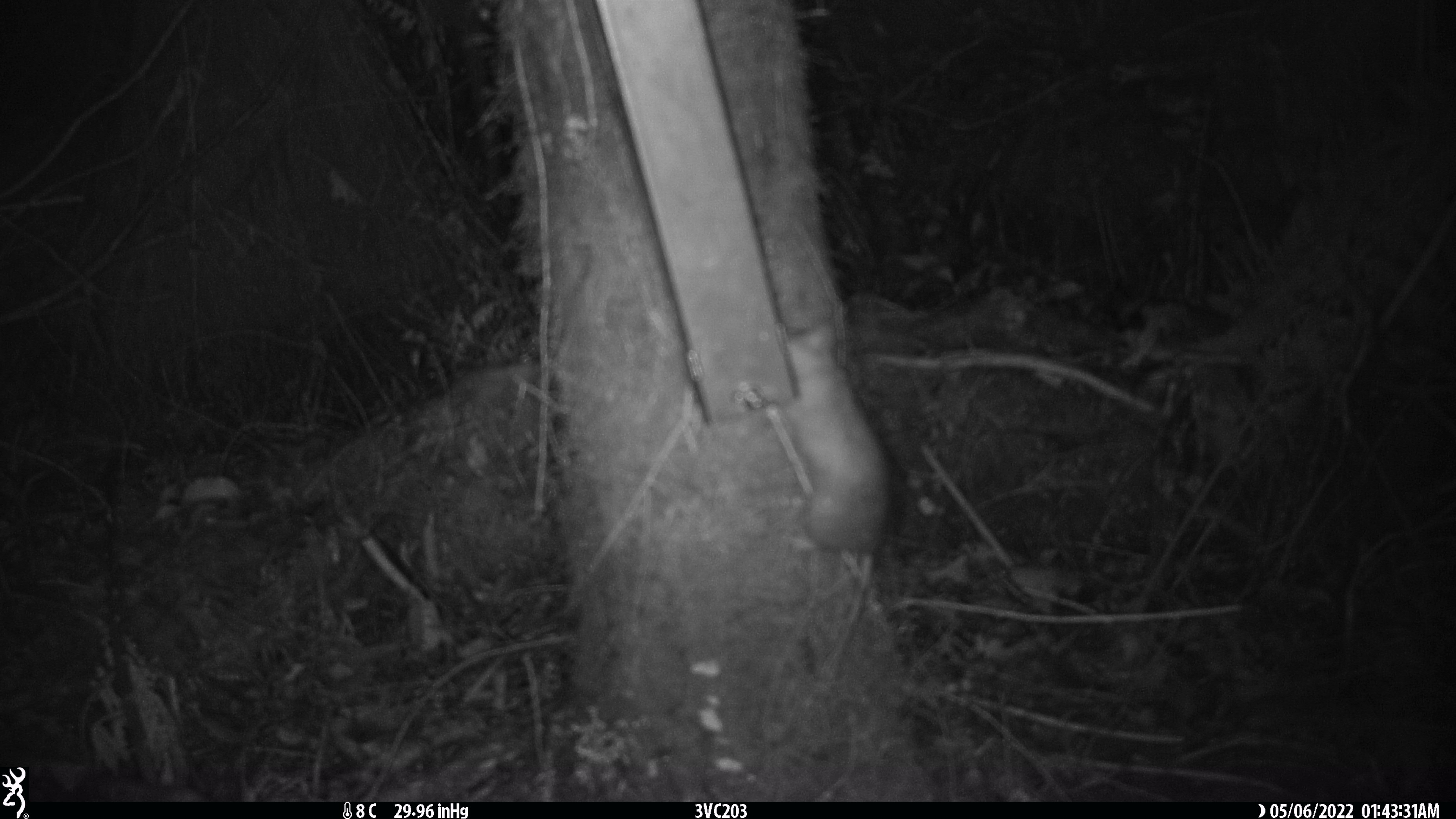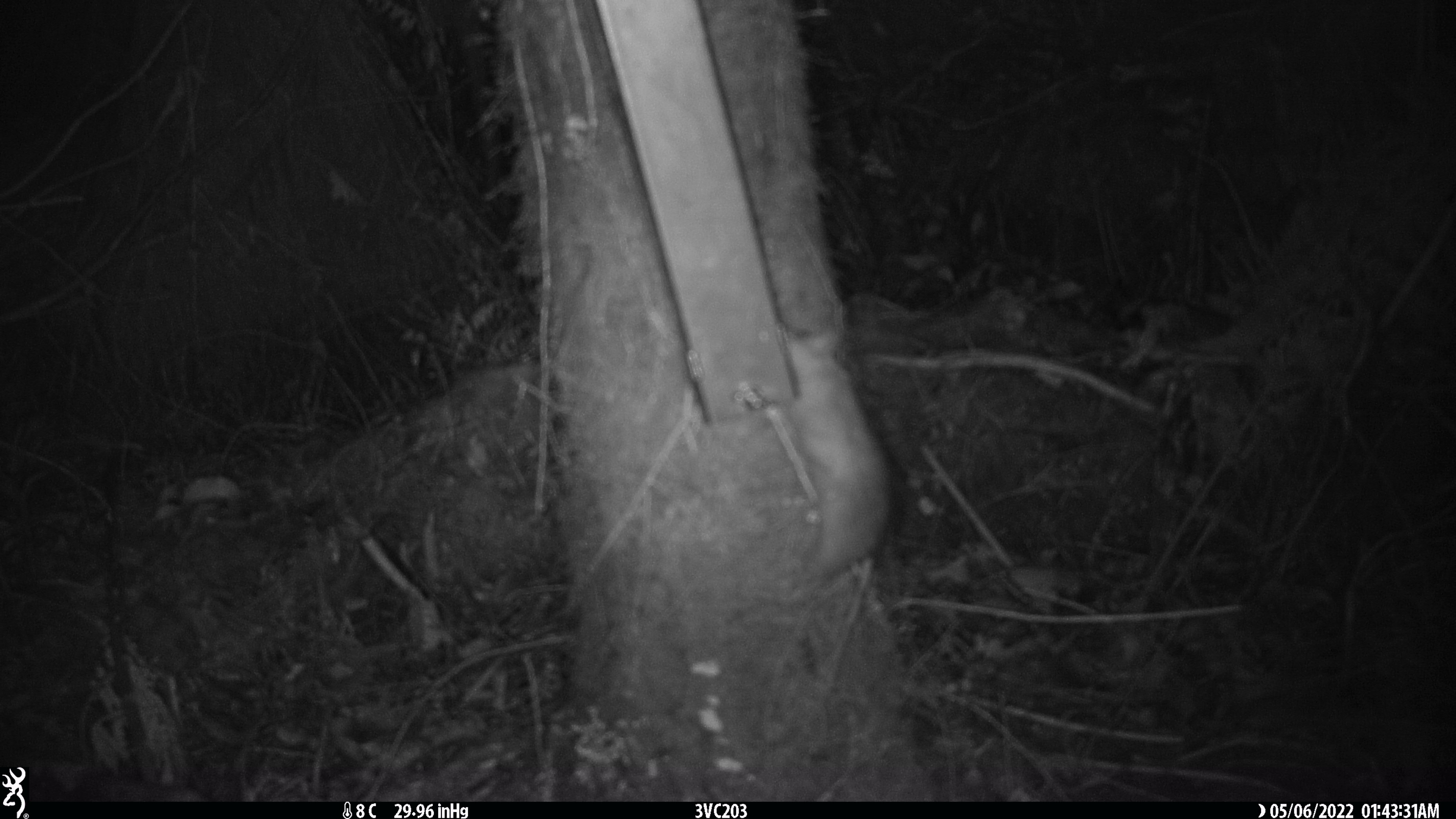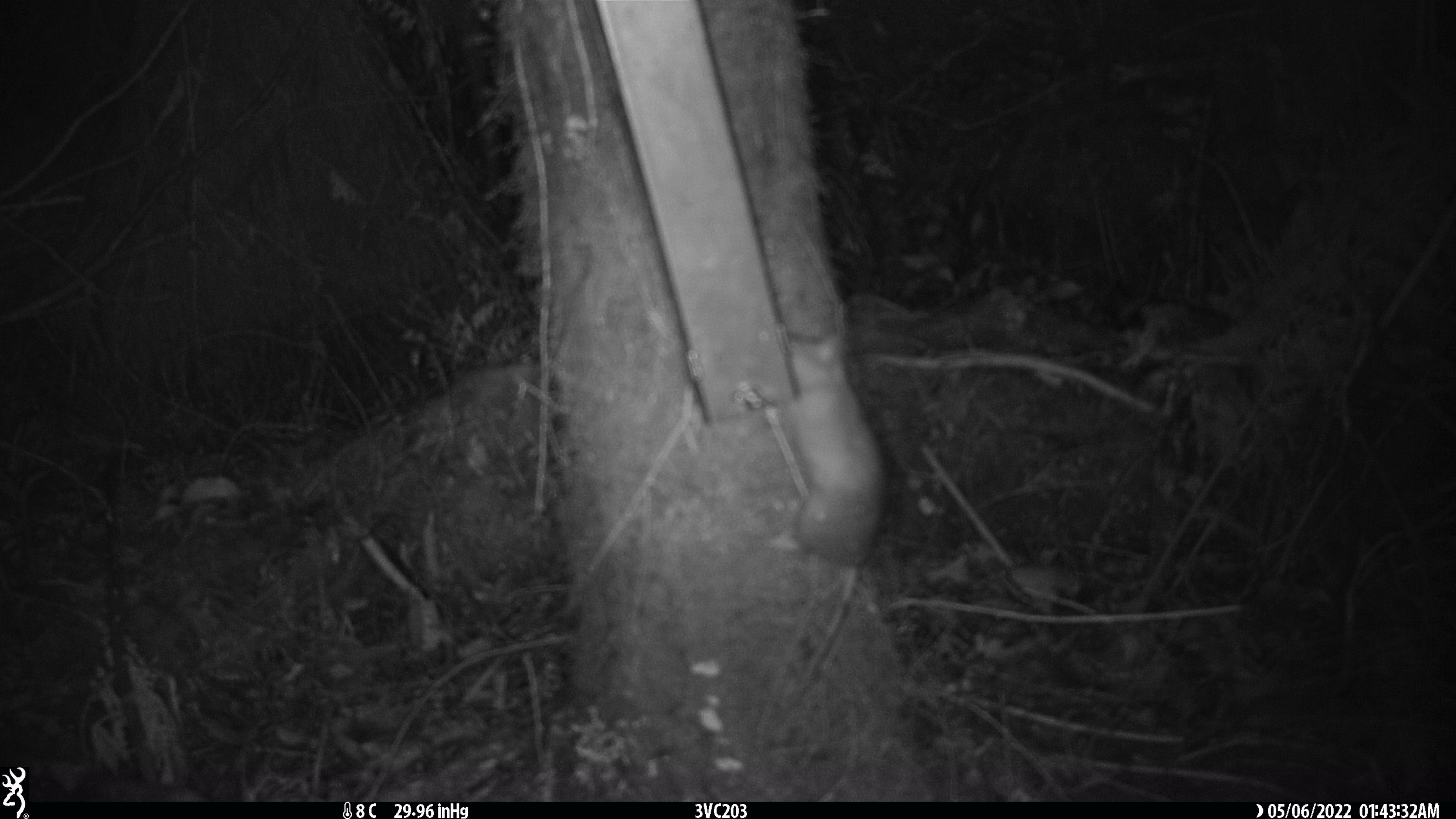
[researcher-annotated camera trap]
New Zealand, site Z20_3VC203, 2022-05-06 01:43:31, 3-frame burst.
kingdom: Animalia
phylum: Chordata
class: Mammalia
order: Rodentia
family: Muridae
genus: Rattus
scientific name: Rattus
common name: rat